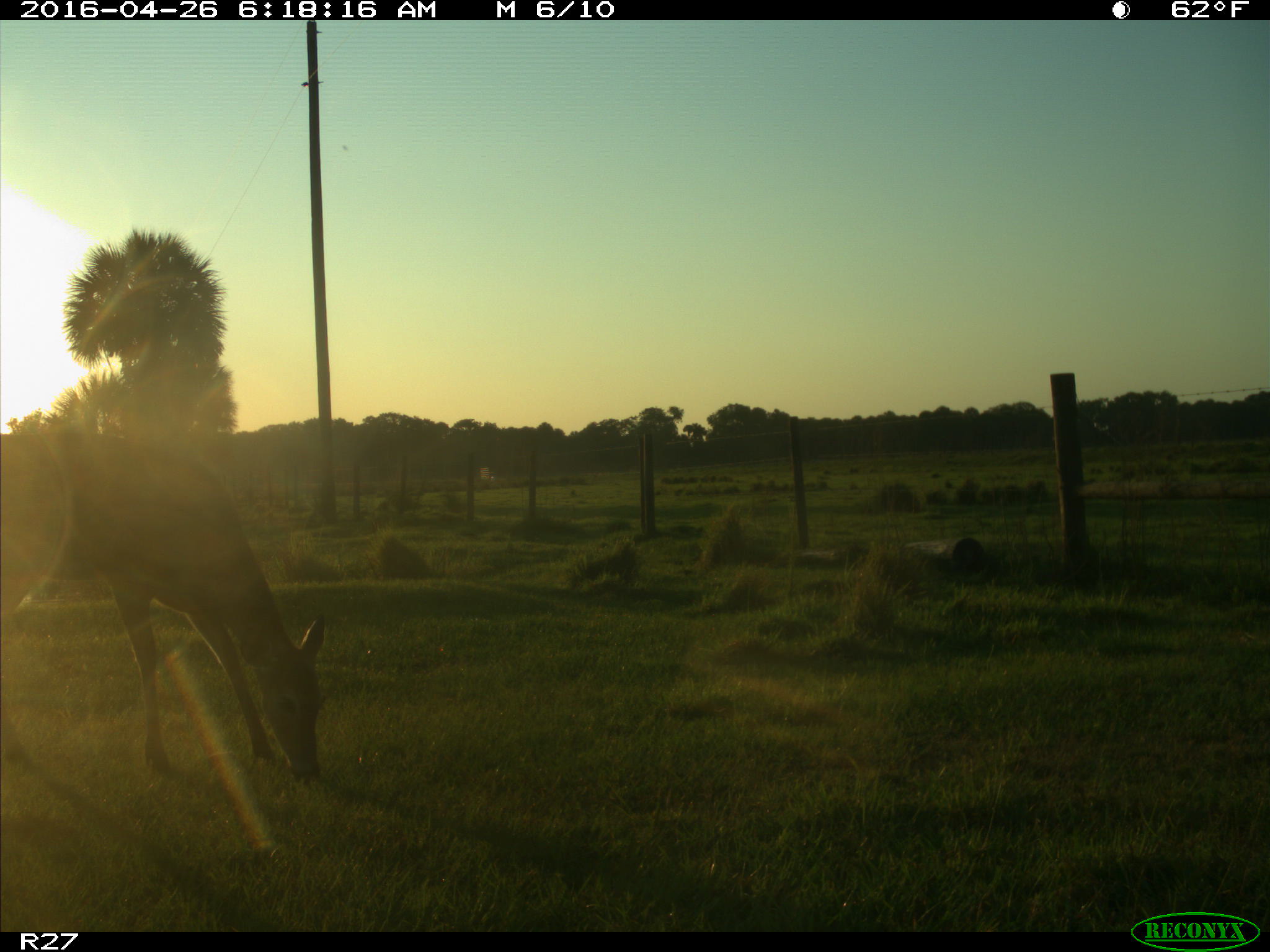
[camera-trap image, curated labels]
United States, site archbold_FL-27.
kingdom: Animalia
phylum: Chordata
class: Mammalia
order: Artiodactyla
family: Cervidae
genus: Odocoileus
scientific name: Odocoileus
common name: deer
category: unidentified deer